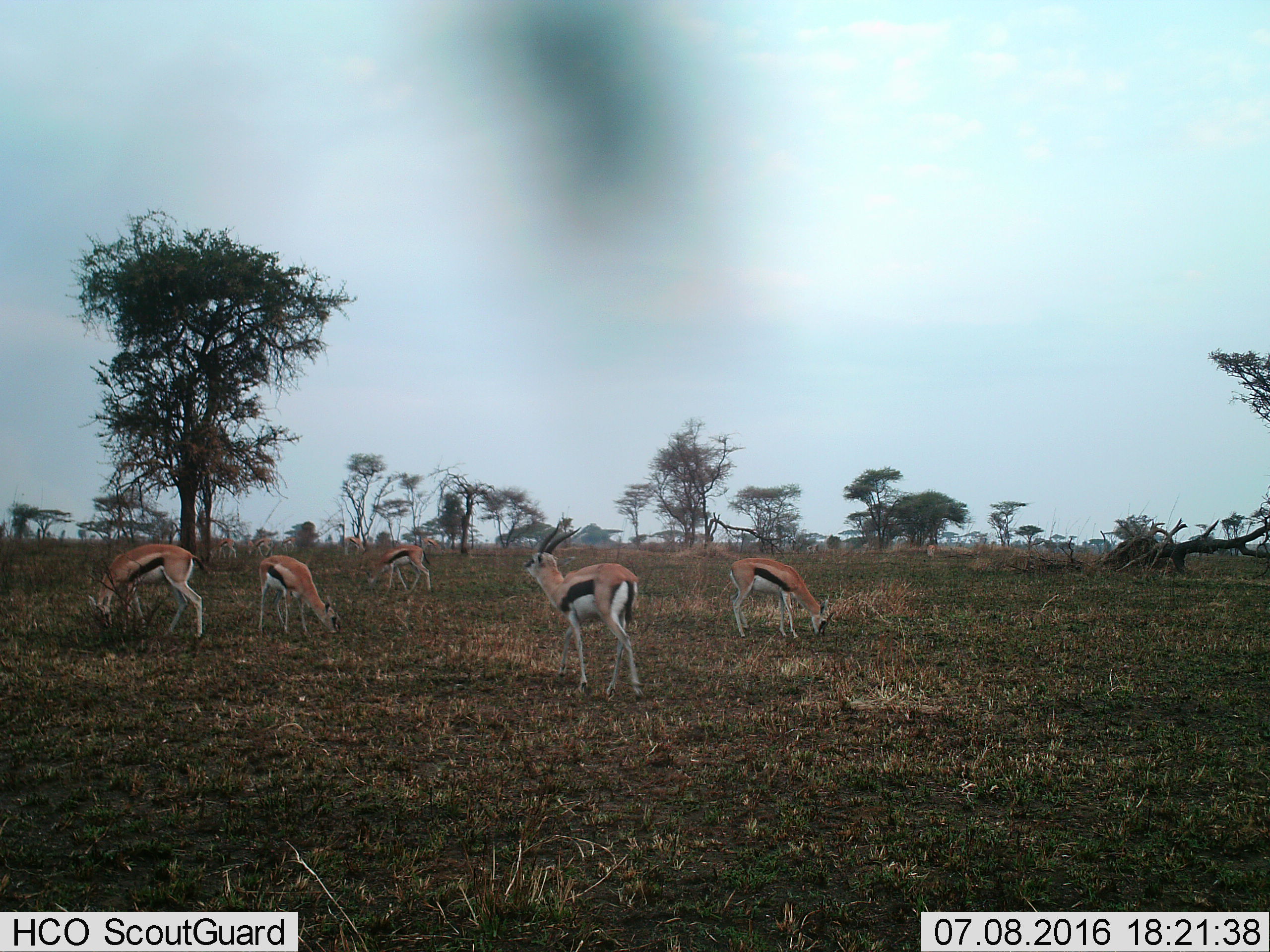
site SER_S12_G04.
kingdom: Animalia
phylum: Chordata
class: Mammalia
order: Artiodactyla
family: Bovidae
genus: Eudorcas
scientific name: Eudorcas thomsonii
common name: thomson's gazelle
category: gazellethomsons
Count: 10.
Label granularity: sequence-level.